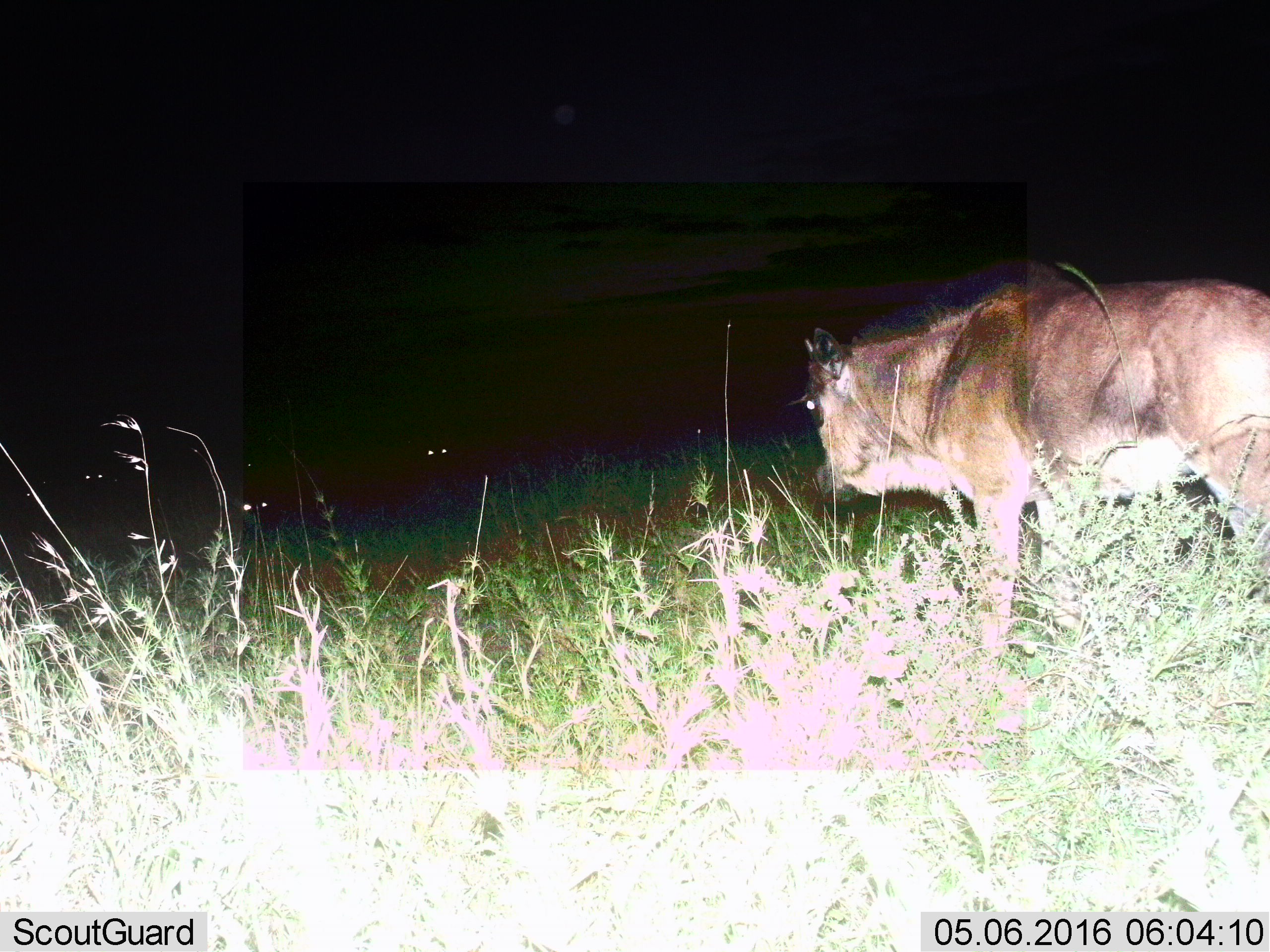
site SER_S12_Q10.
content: unidentified animal